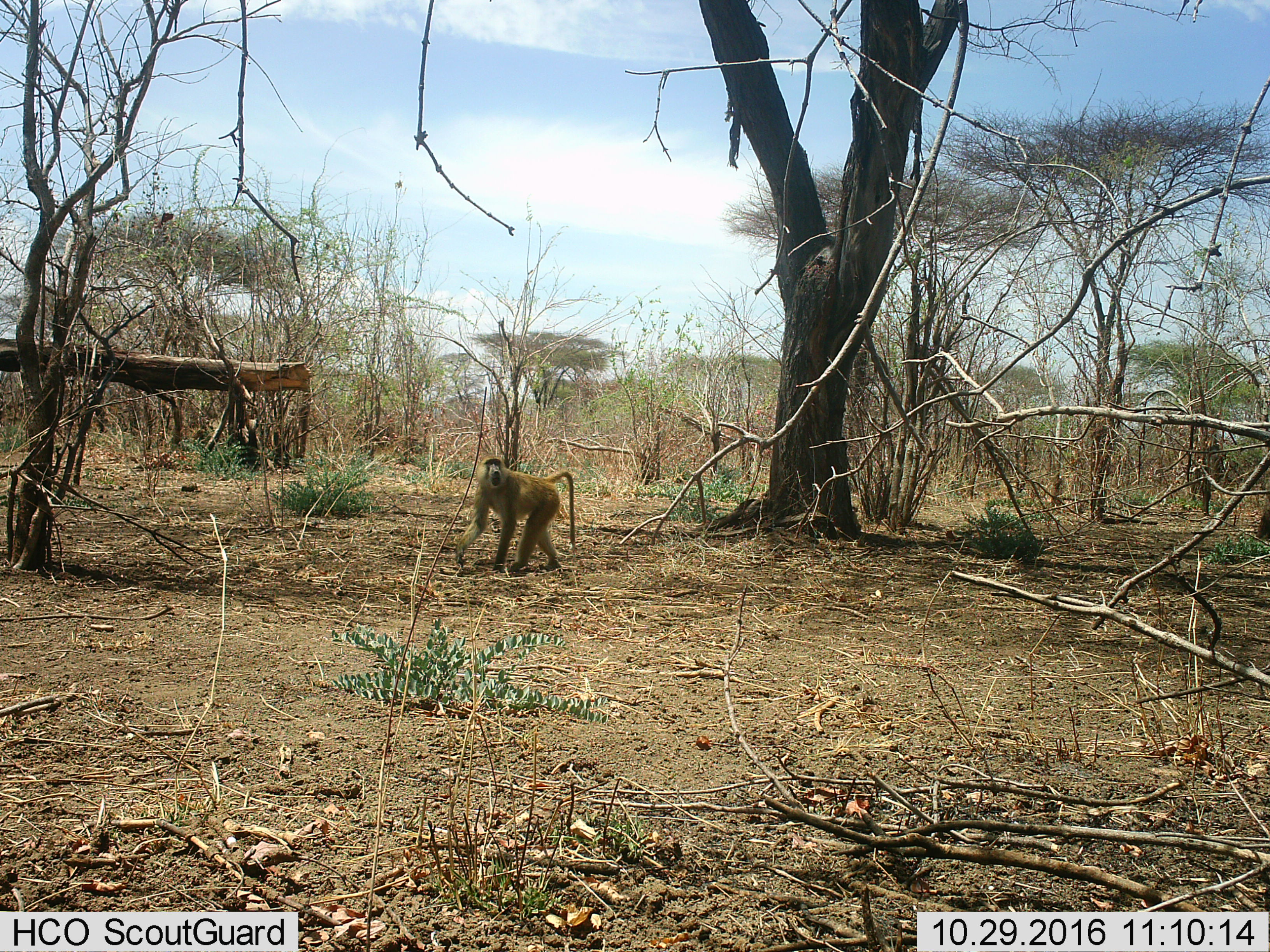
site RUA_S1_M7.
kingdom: Animalia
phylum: Chordata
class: Mammalia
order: Primates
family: Cercopithecidae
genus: Papio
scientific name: Papio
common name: baboon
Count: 1.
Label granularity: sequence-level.